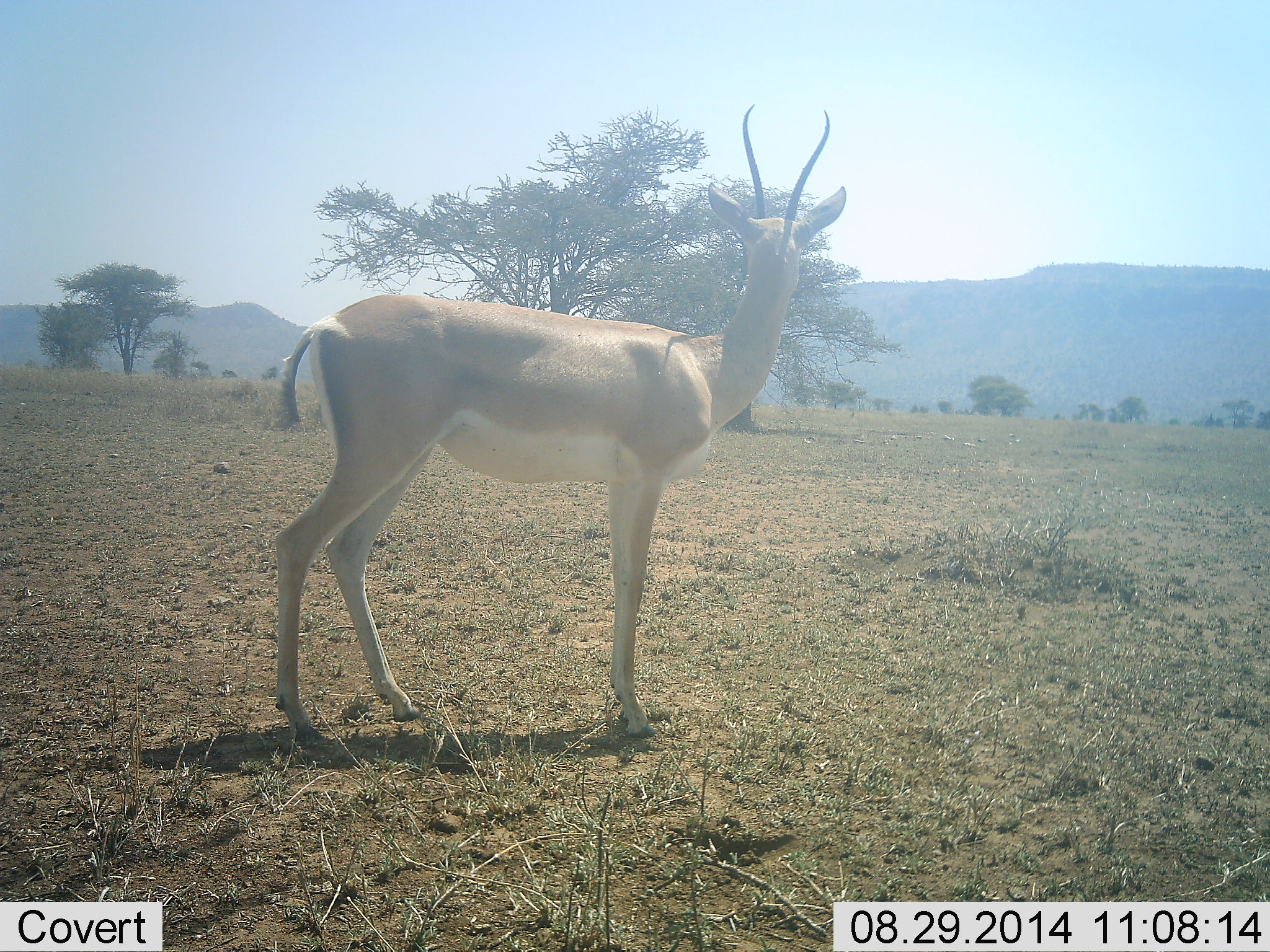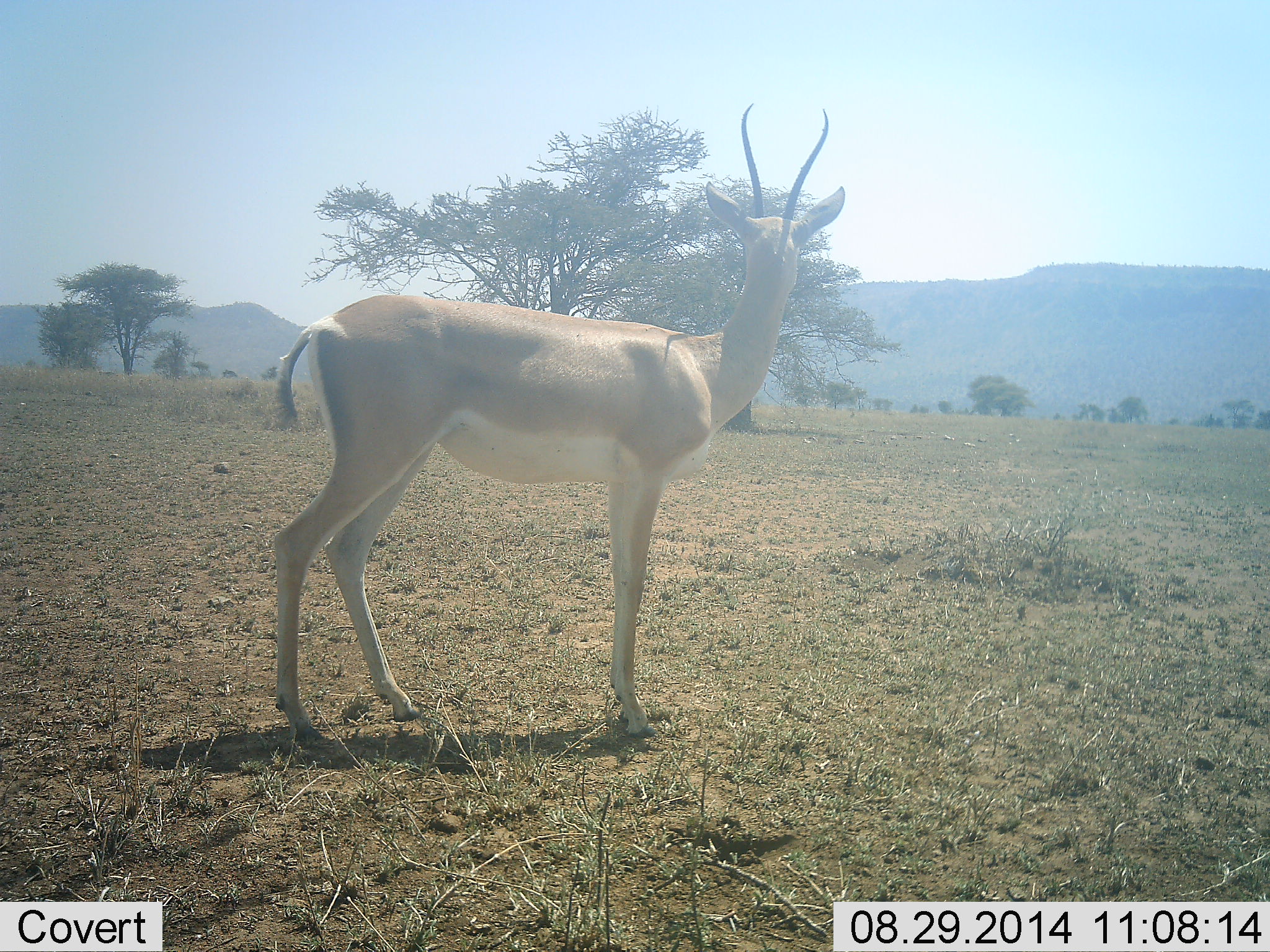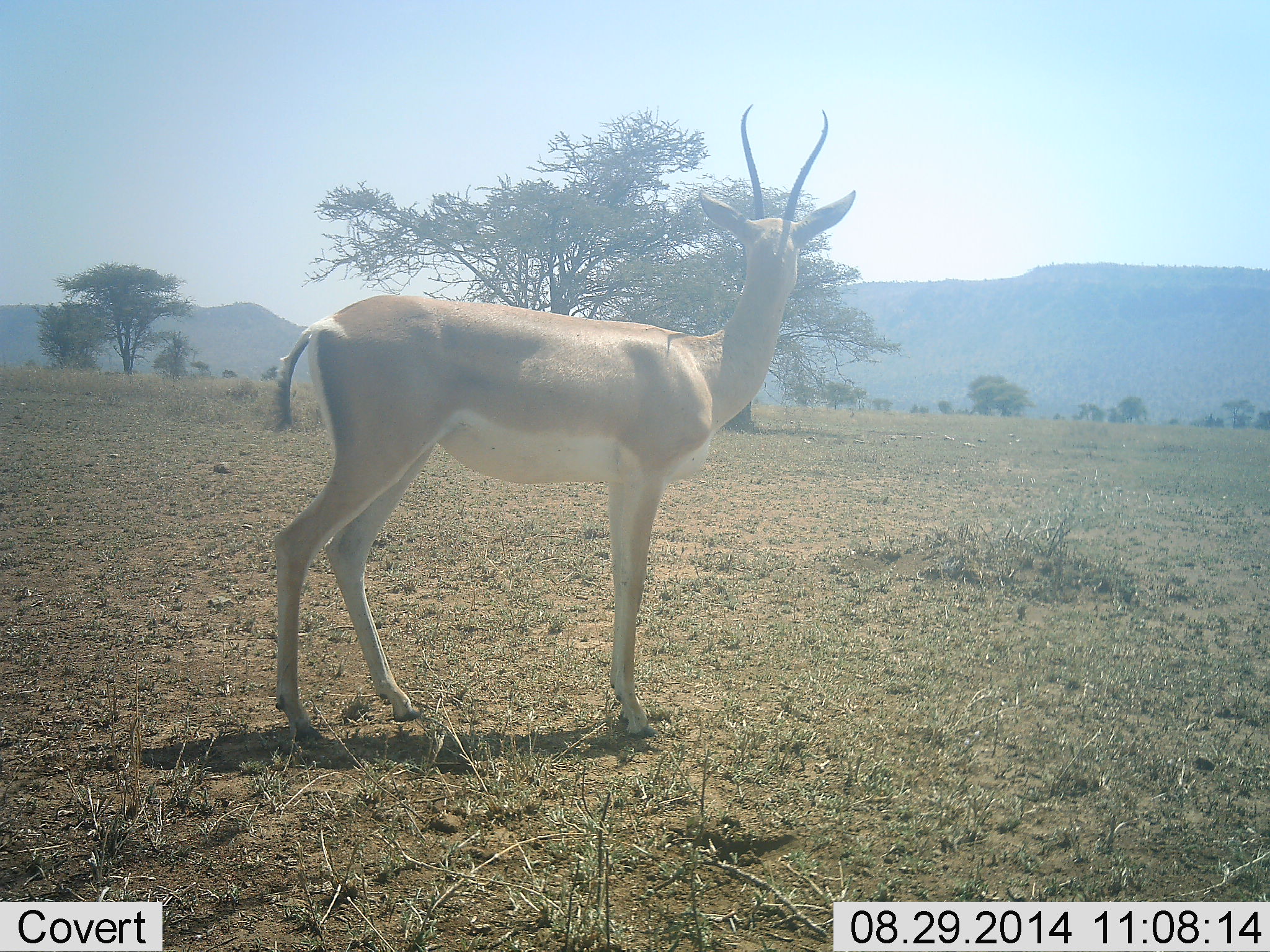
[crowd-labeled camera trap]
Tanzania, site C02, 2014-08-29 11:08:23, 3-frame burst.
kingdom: Animalia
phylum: Chordata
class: Mammalia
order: Artiodactyla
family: Bovidae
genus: Nanger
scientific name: Nanger granti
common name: grant's gazelle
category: gazellegrants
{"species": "gazellegrants (grant's gazelle) (Nanger granti)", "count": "1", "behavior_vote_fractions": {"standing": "100%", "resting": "0%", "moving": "0%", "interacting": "0%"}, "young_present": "0%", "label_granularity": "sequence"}